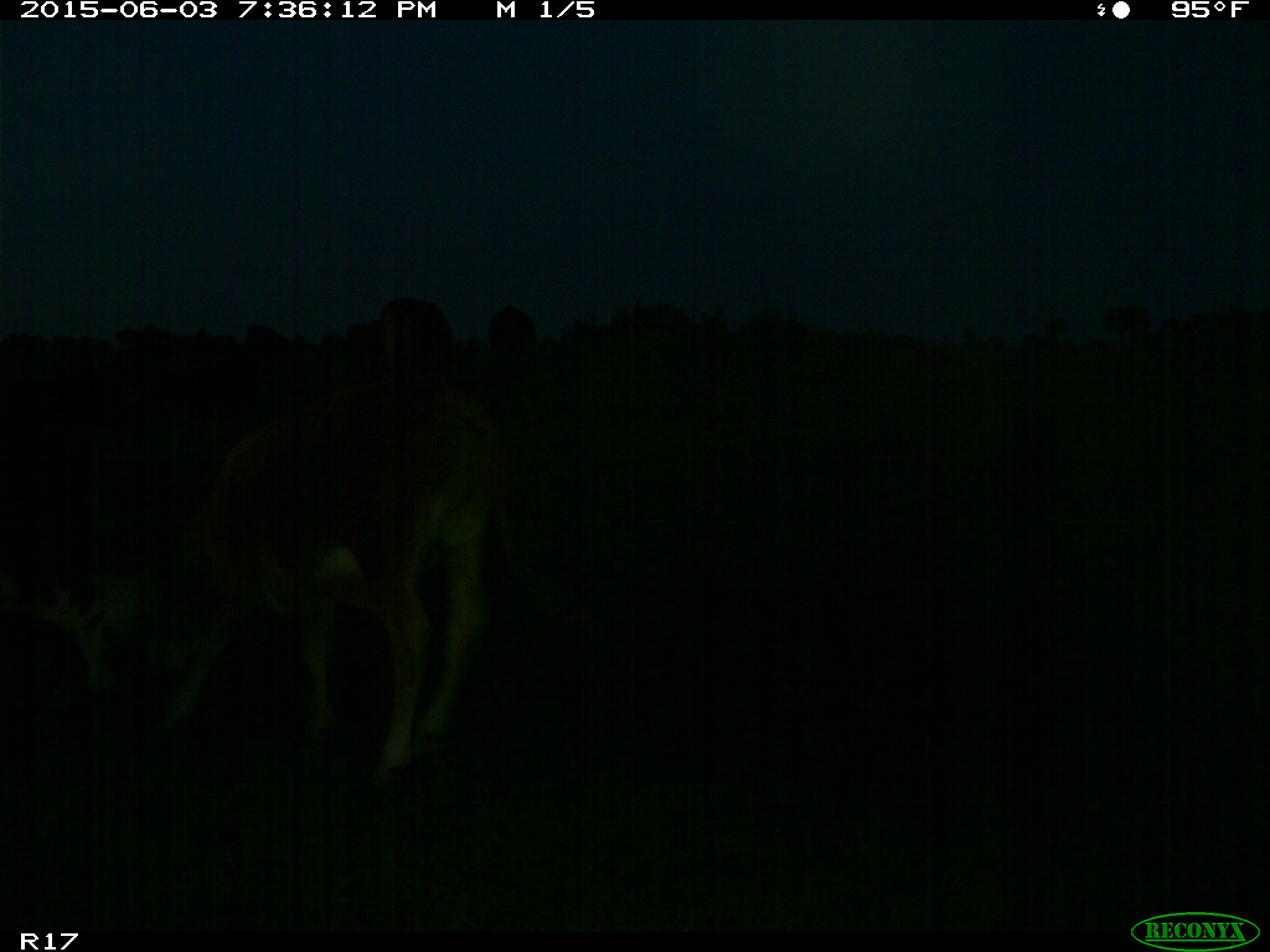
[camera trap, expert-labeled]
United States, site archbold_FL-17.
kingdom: Animalia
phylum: Chordata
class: Mammalia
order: Artiodactyla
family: Bovidae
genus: Bos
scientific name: Bos taurus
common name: domestic cow